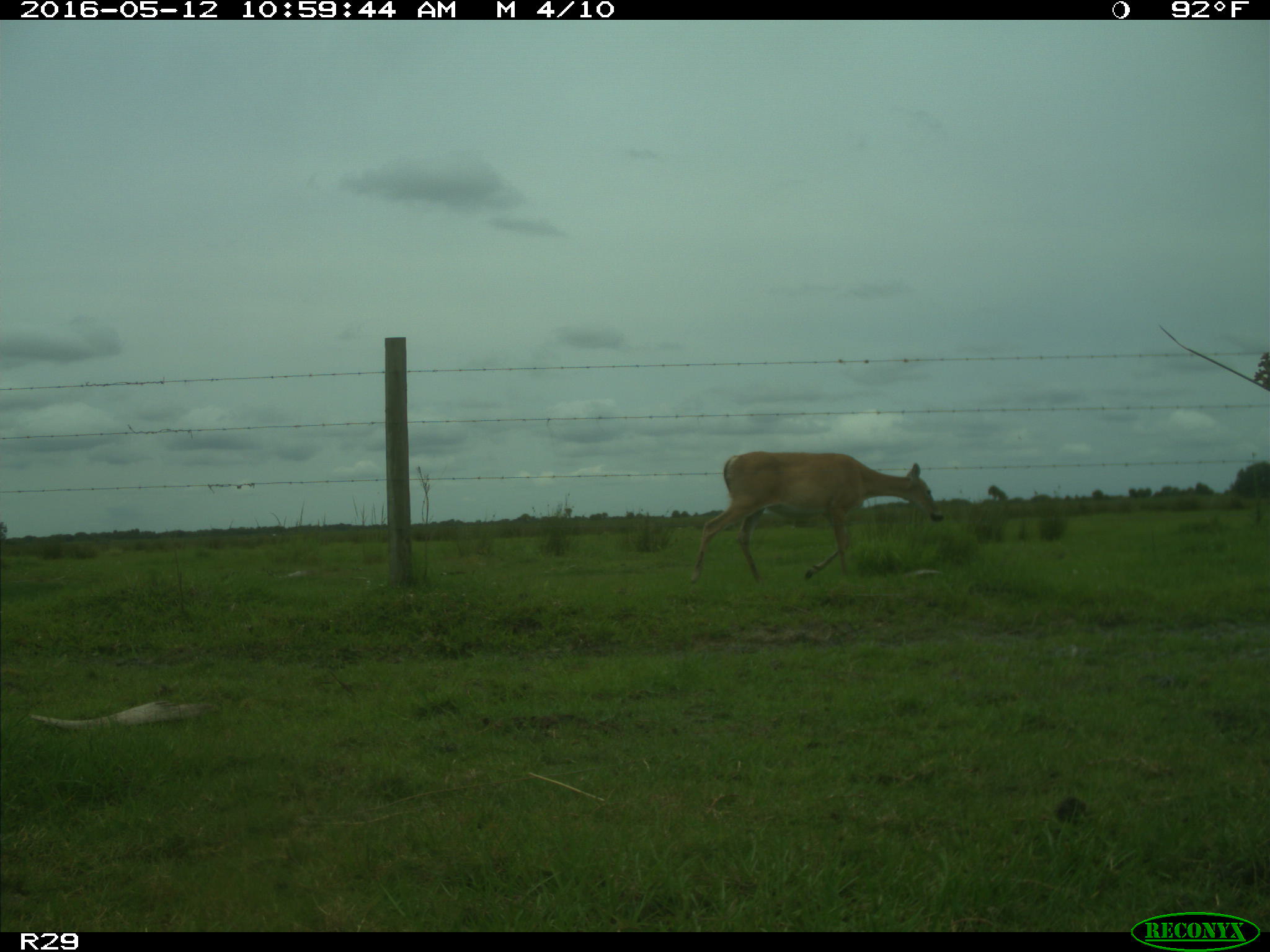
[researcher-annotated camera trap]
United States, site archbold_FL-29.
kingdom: Animalia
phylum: Chordata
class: Mammalia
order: Artiodactyla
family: Cervidae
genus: Odocoileus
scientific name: Odocoileus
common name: deer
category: unidentified deer